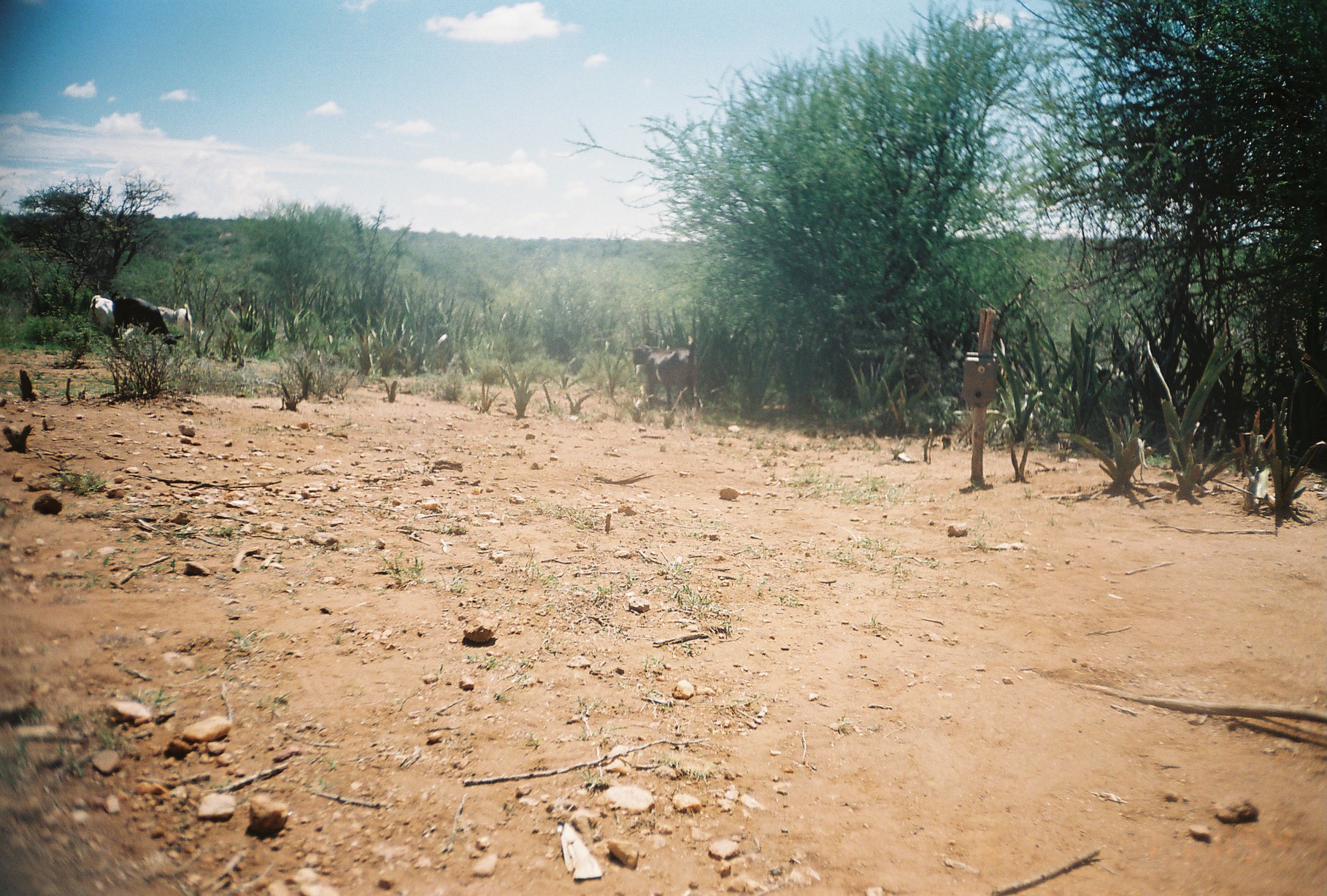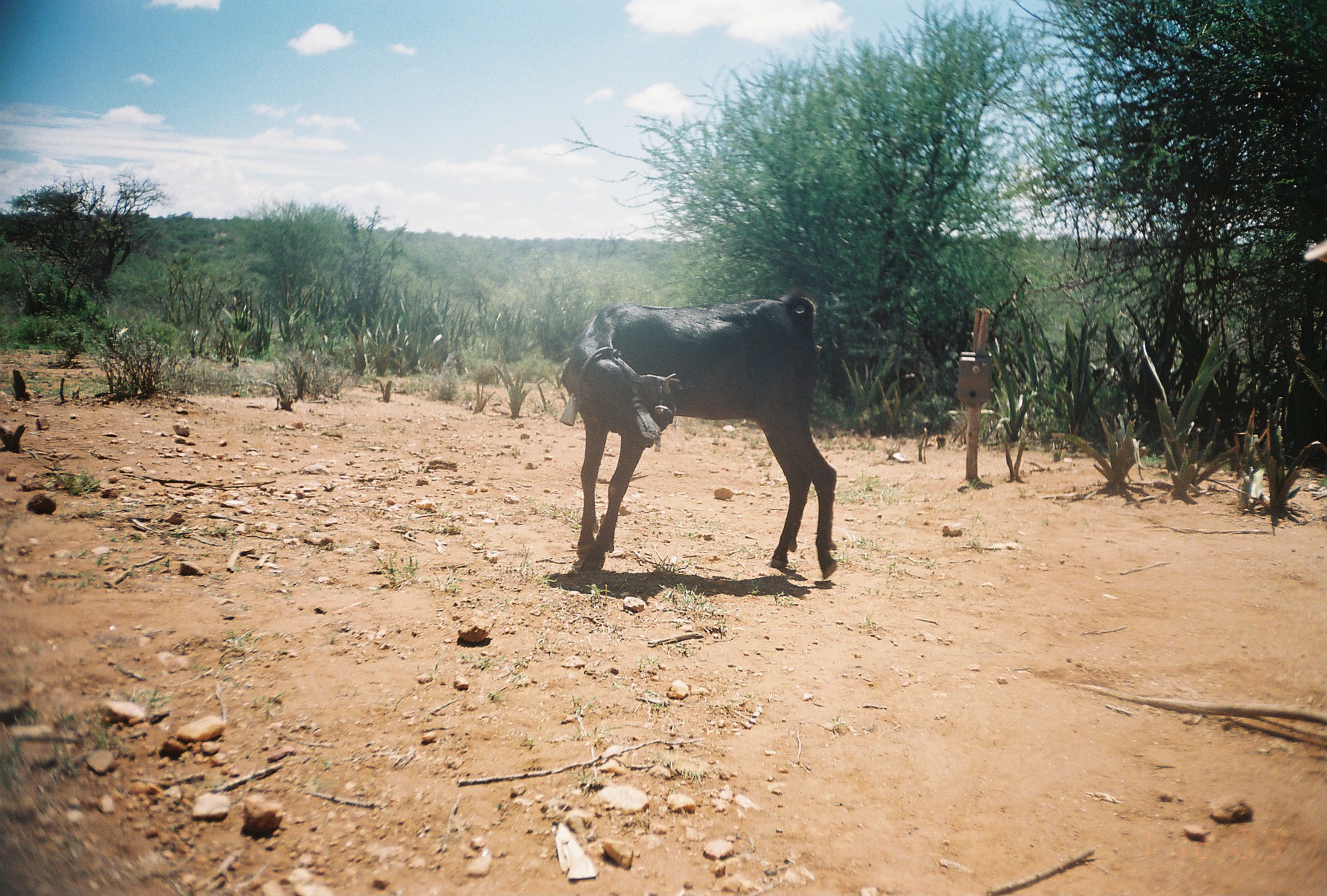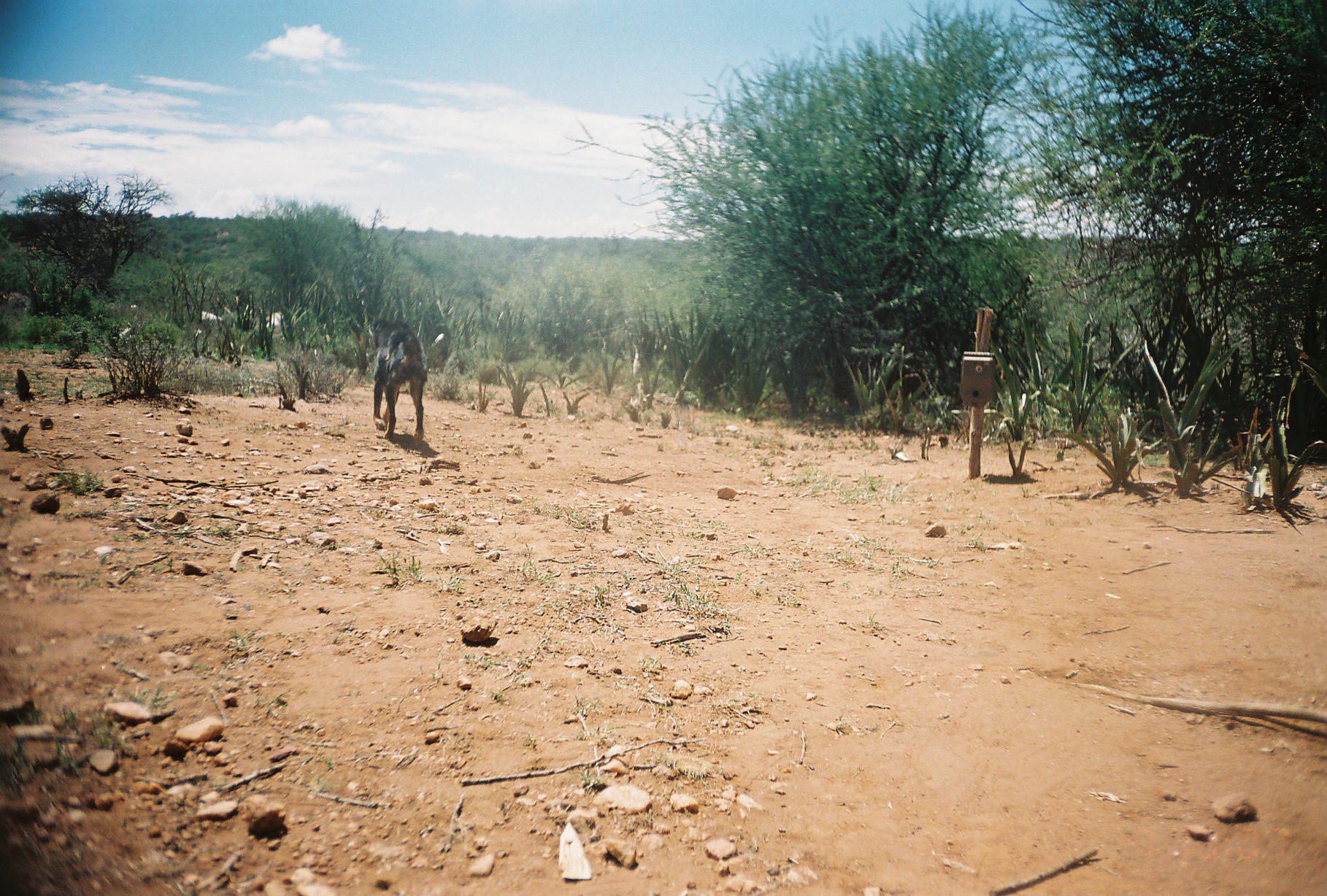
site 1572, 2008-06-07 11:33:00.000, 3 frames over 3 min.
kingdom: Animalia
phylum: Chordata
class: Mammalia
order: Artiodactyla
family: Bovidae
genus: Capra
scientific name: Capra aegagrus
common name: wild goat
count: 4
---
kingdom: Animalia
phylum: Chordata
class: Mammalia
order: Carnivora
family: Canidae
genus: Canis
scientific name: Canis familiaris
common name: domestic dog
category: canis lupus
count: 1